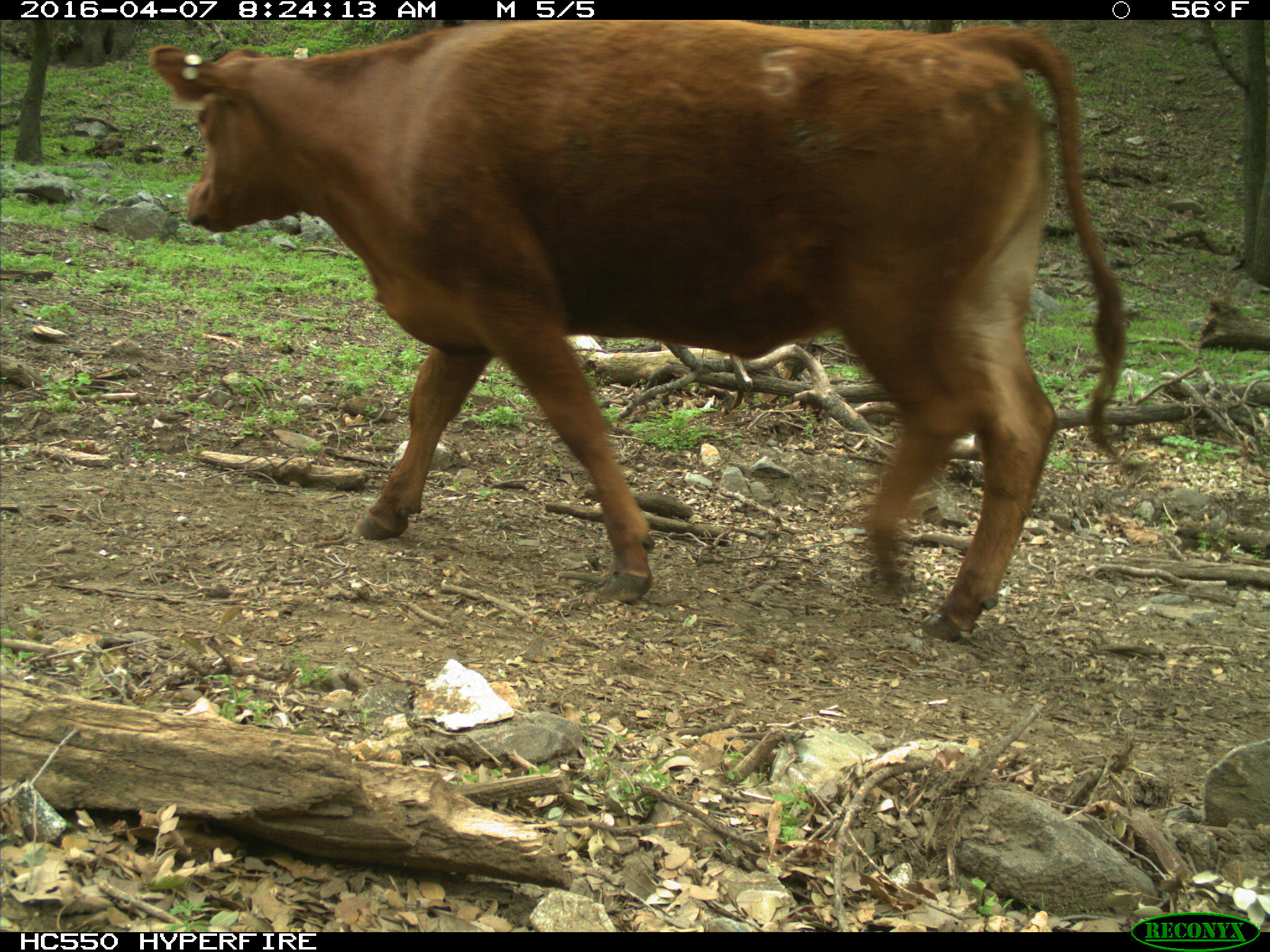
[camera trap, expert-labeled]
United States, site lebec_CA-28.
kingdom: Animalia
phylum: Chordata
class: Mammalia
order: Artiodactyla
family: Bovidae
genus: Bos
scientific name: Bos taurus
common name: domestic cow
Bos taurus (domestic cow).